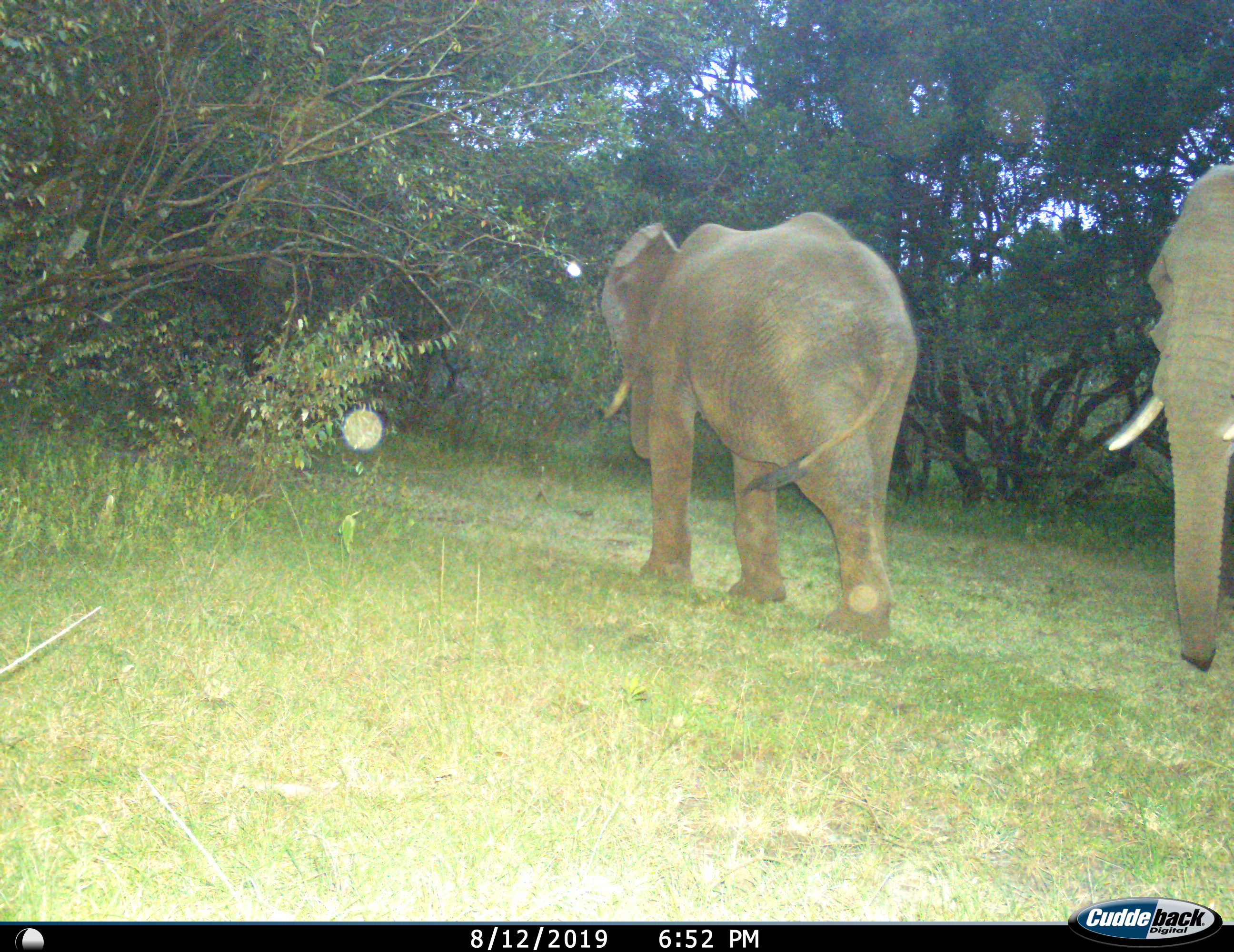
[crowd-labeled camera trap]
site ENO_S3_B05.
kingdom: Animalia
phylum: Chordata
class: Mammalia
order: Proboscidea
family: Elephantidae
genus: Loxodonta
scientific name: Loxodonta africana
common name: african bush elephant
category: elephant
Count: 2.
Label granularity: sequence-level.